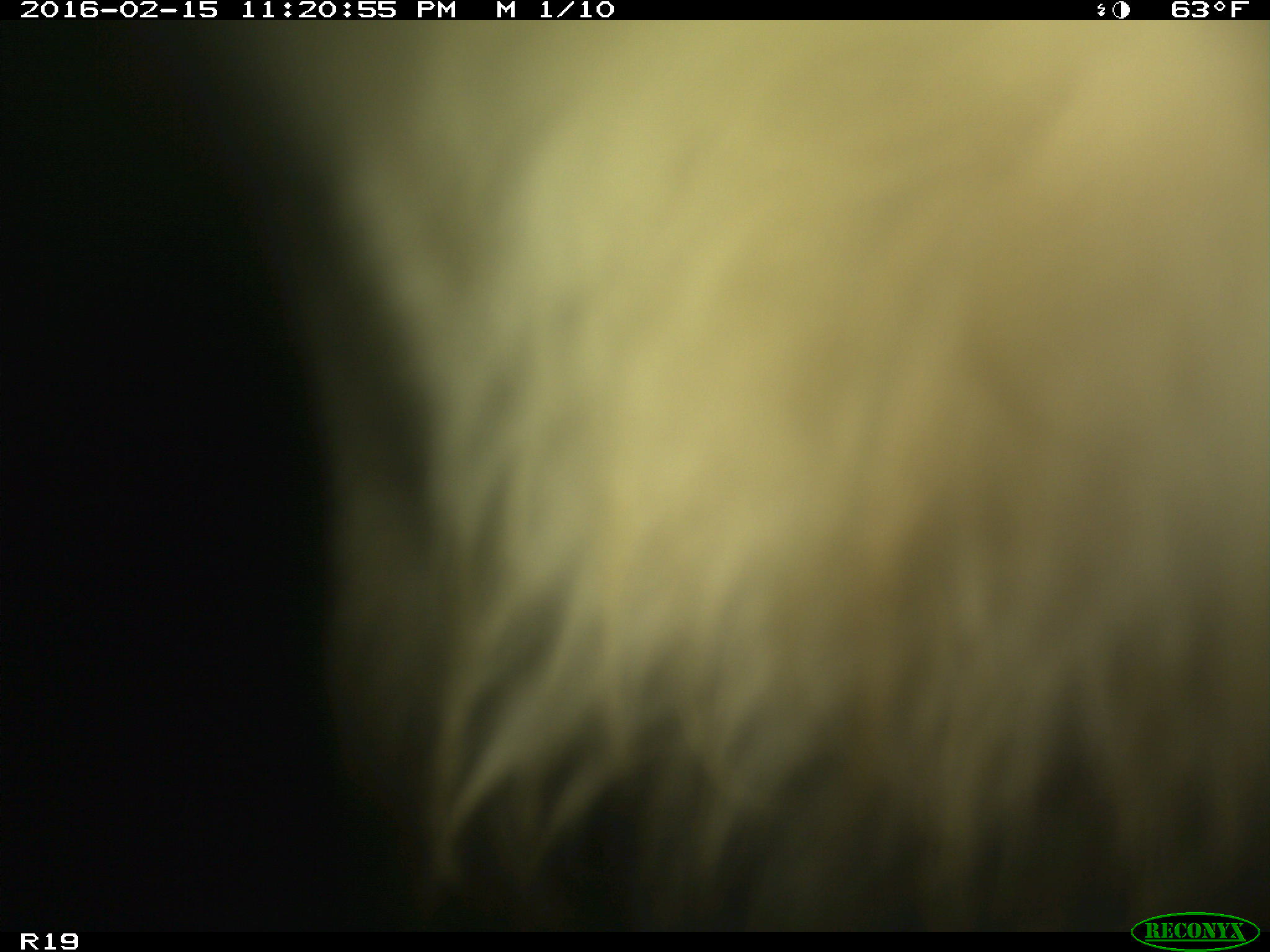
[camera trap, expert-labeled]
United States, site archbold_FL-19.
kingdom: Animalia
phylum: Chordata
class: Mammalia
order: Artiodactyla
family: Bovidae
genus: Bos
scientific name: Bos taurus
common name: domestic cow